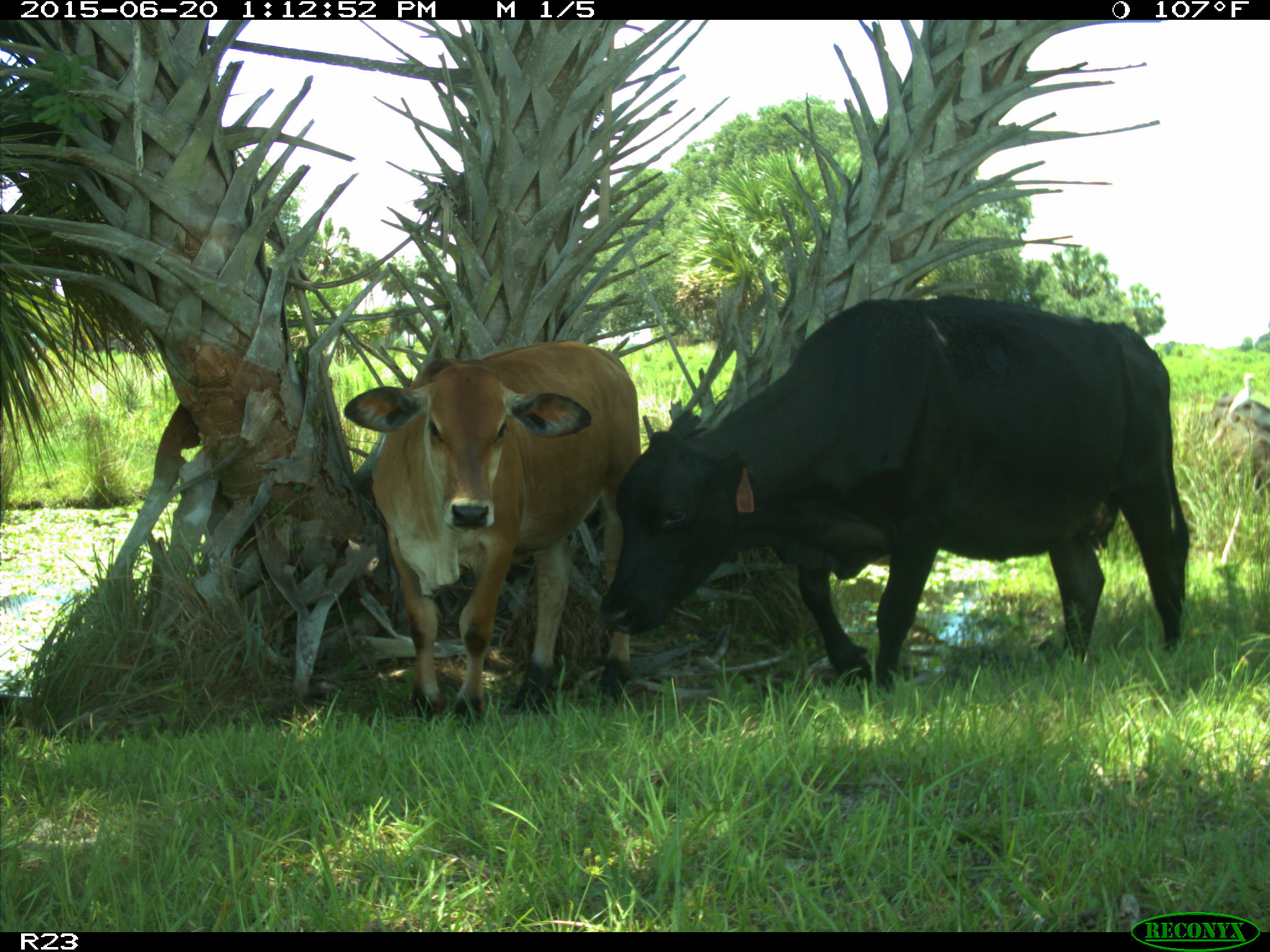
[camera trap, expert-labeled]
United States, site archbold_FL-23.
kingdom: Animalia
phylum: Chordata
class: Mammalia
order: Artiodactyla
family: Bovidae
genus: Bos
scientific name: Bos taurus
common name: domestic cow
Bos taurus (domestic cow).